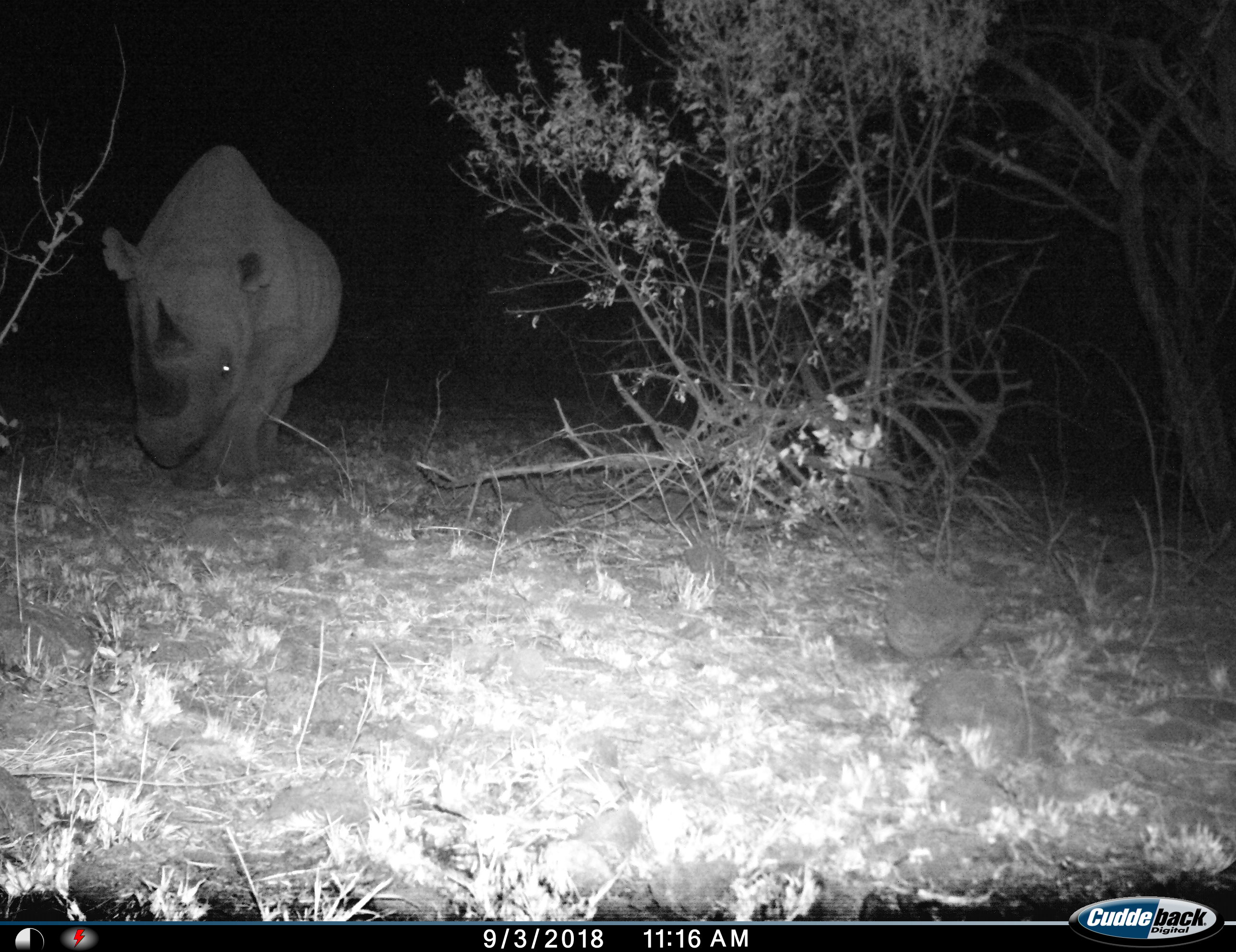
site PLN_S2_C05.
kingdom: Animalia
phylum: Chordata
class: Mammalia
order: Perissodactyla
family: Rhinocerotidae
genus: Diceros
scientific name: Diceros bicornis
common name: black rhinoceros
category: rhinocerosblack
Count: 1.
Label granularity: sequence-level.